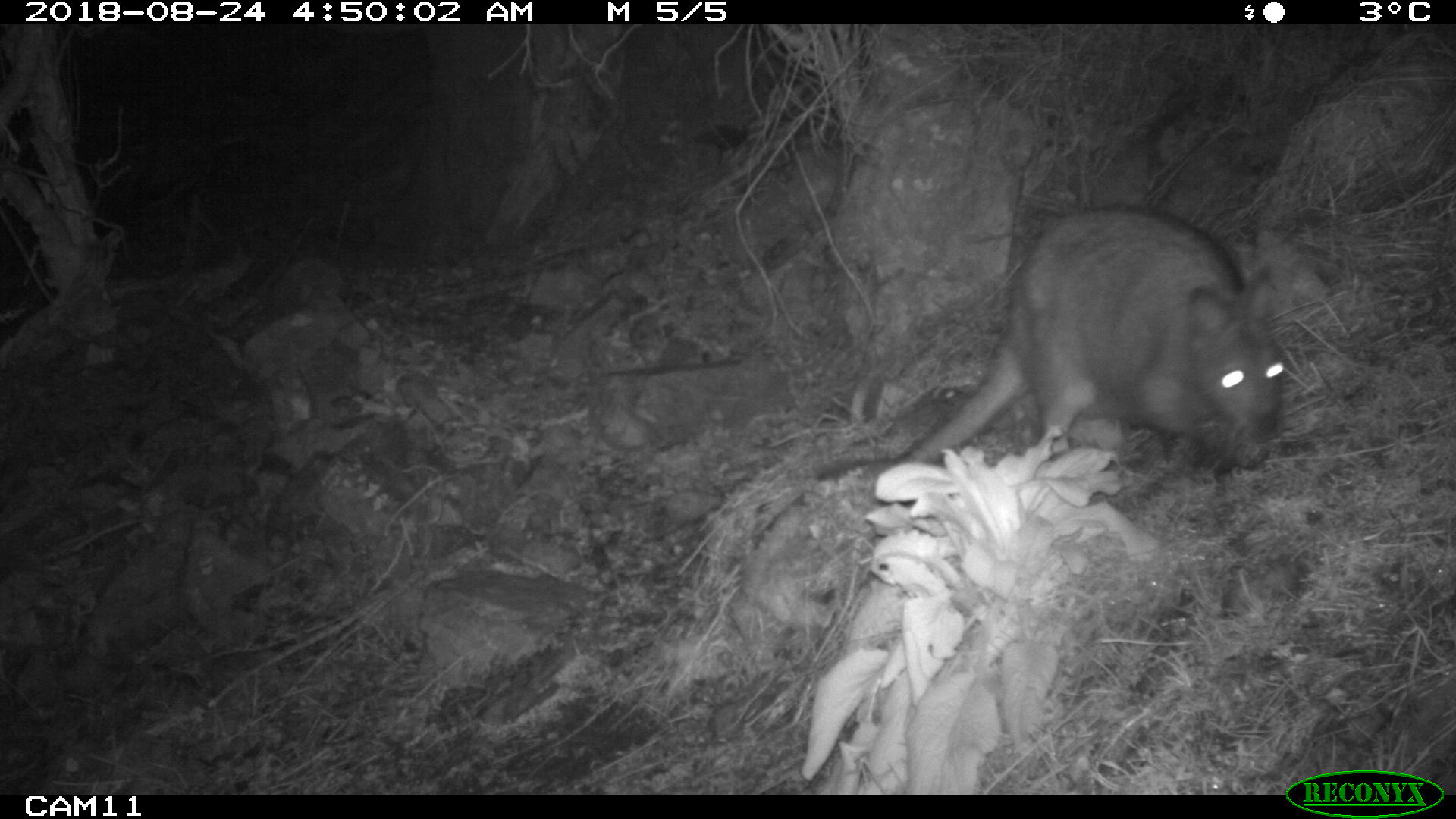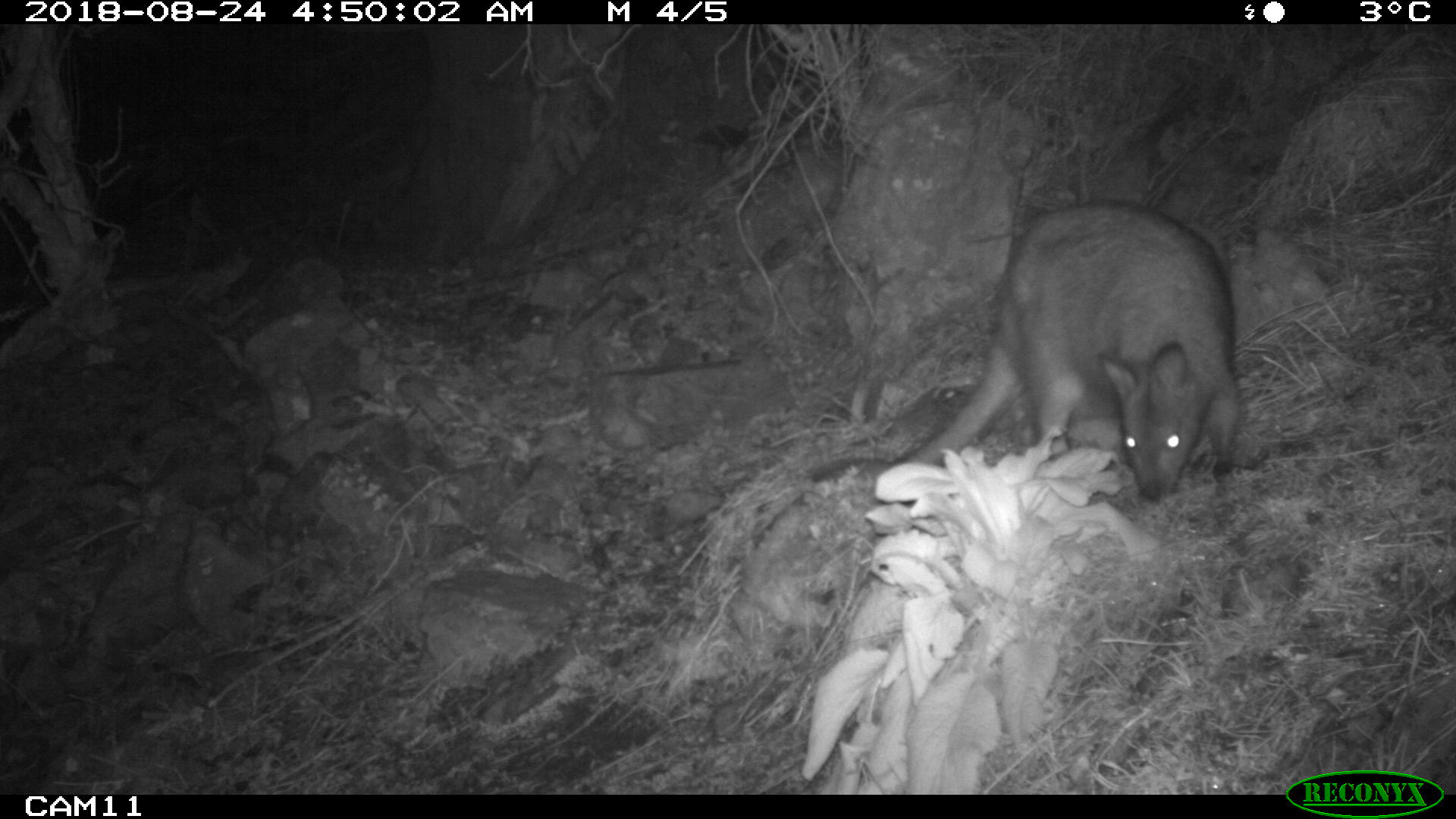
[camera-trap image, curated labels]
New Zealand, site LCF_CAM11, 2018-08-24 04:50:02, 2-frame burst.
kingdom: Animalia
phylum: Chordata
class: Mammalia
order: Diprotodontia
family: Macropodidae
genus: Notamacropus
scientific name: Notamacropus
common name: wallaby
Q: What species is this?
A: Wallaby (Notamacropus).